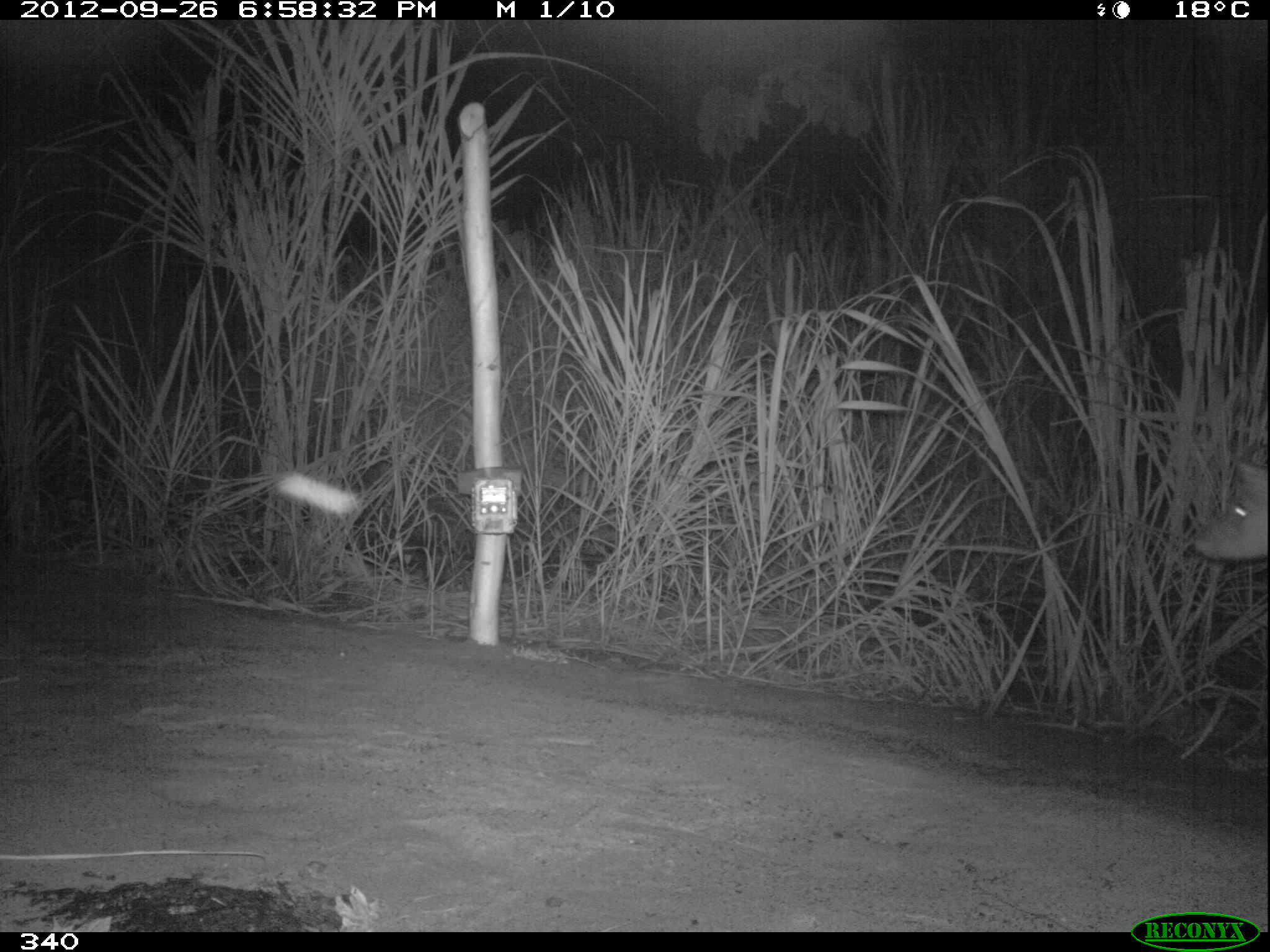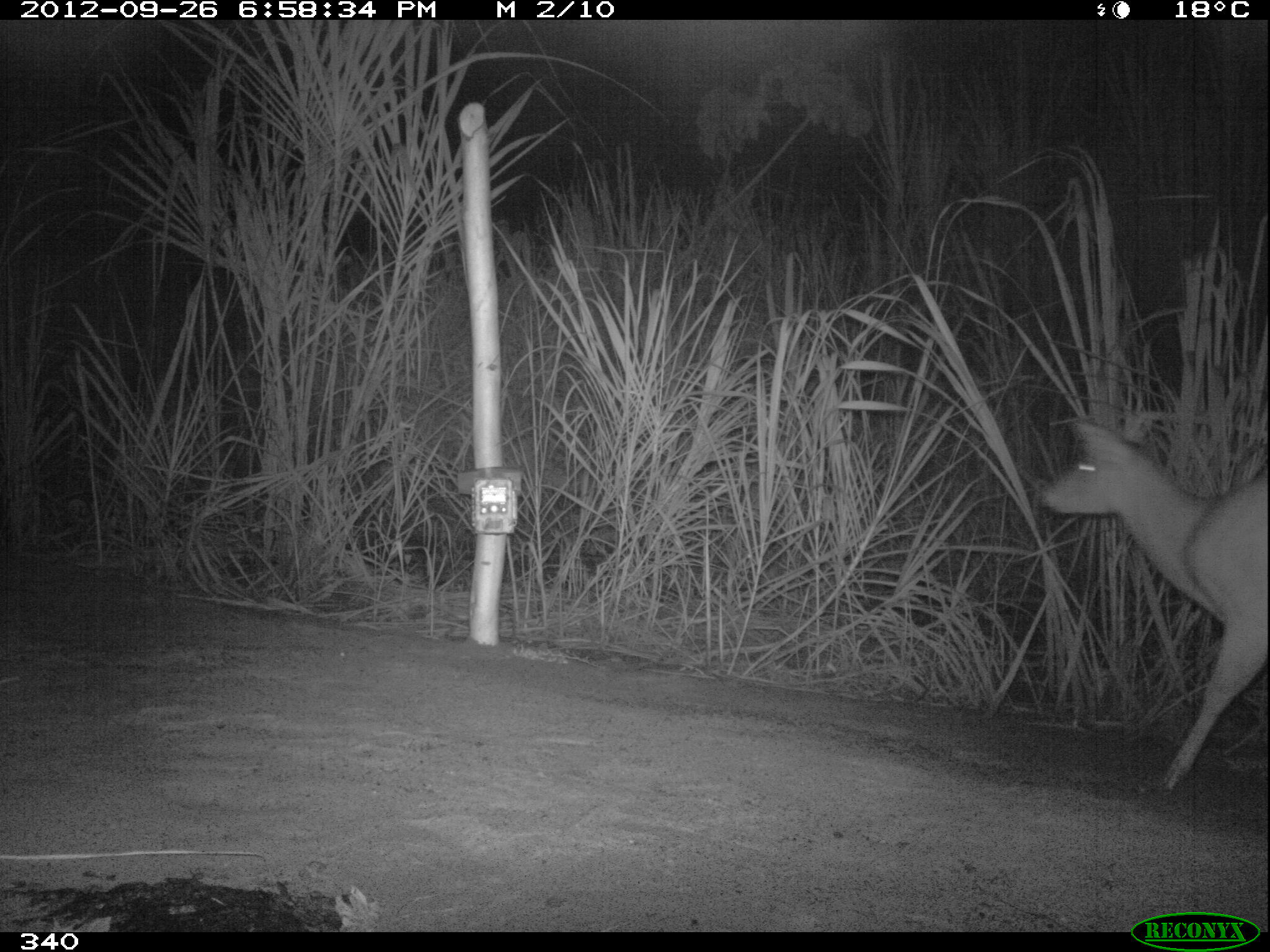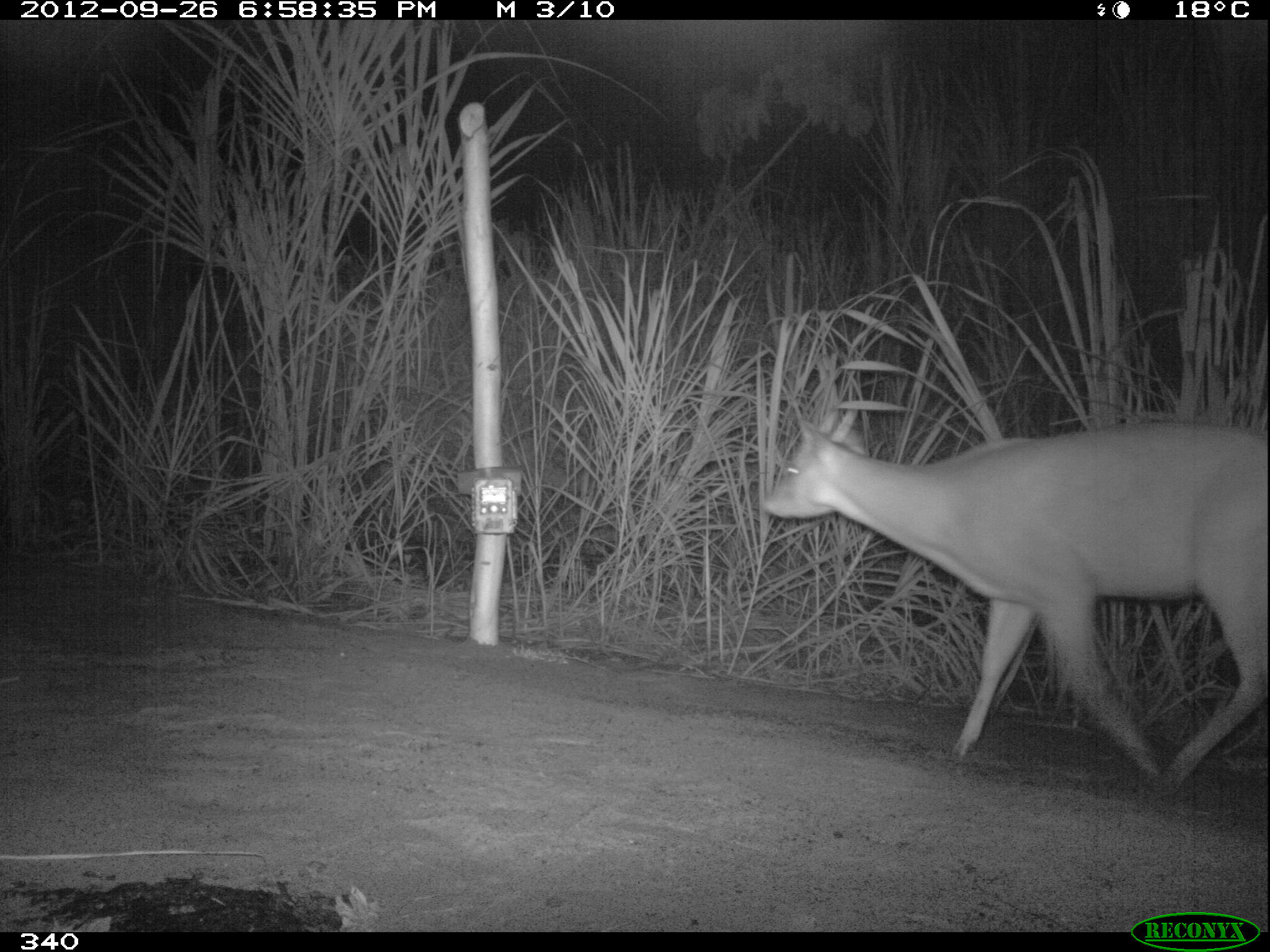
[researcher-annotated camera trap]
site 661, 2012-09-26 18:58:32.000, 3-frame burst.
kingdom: Animalia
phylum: Chordata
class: Mammalia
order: Artiodactyla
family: Cervidae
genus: Mazama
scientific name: Mazama americana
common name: red brocket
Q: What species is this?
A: Mazama americana (red brocket).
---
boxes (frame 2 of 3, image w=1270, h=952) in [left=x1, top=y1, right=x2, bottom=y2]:
mazama americana: [left=1038, top=412, right=1270, bottom=795]